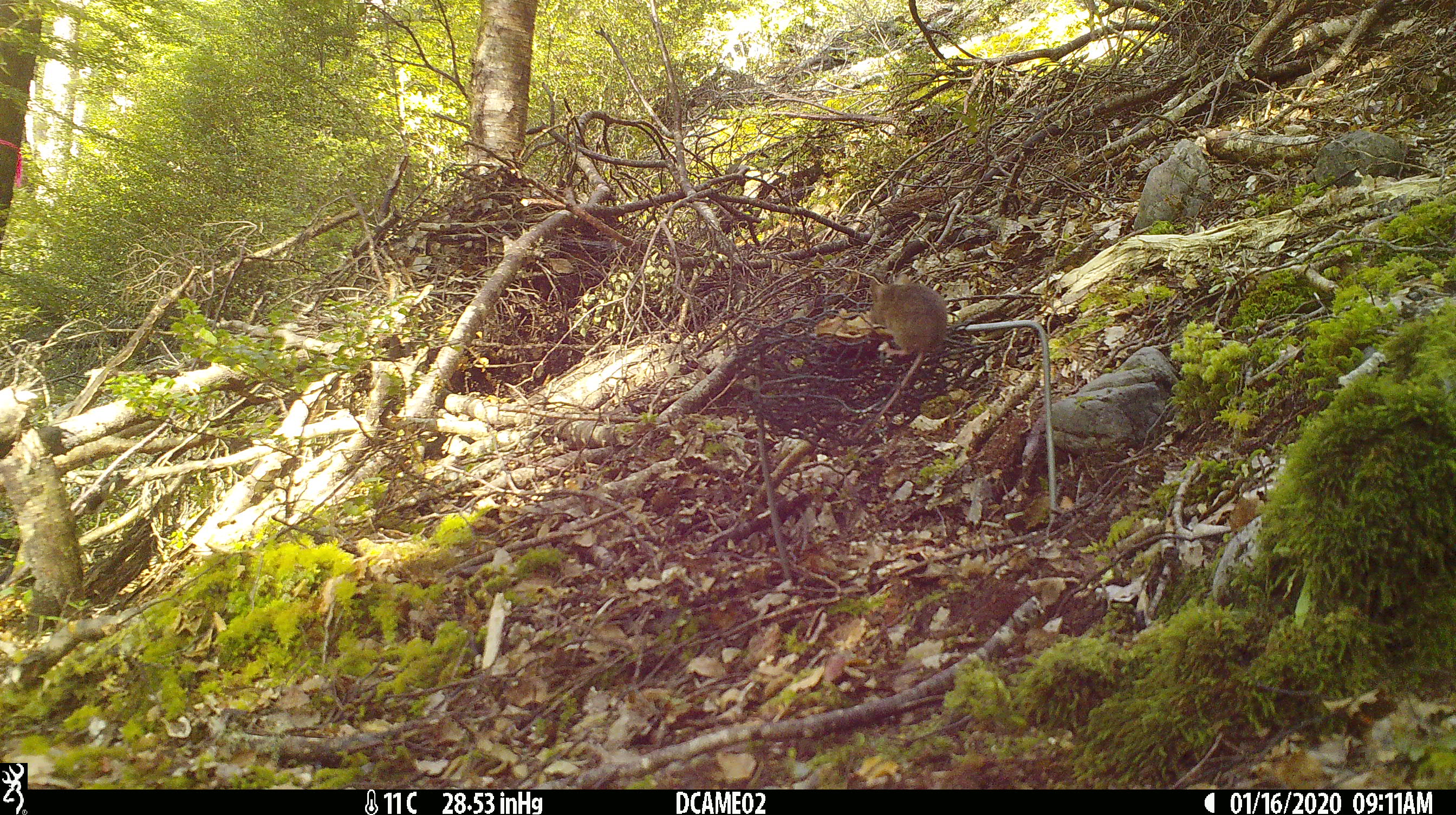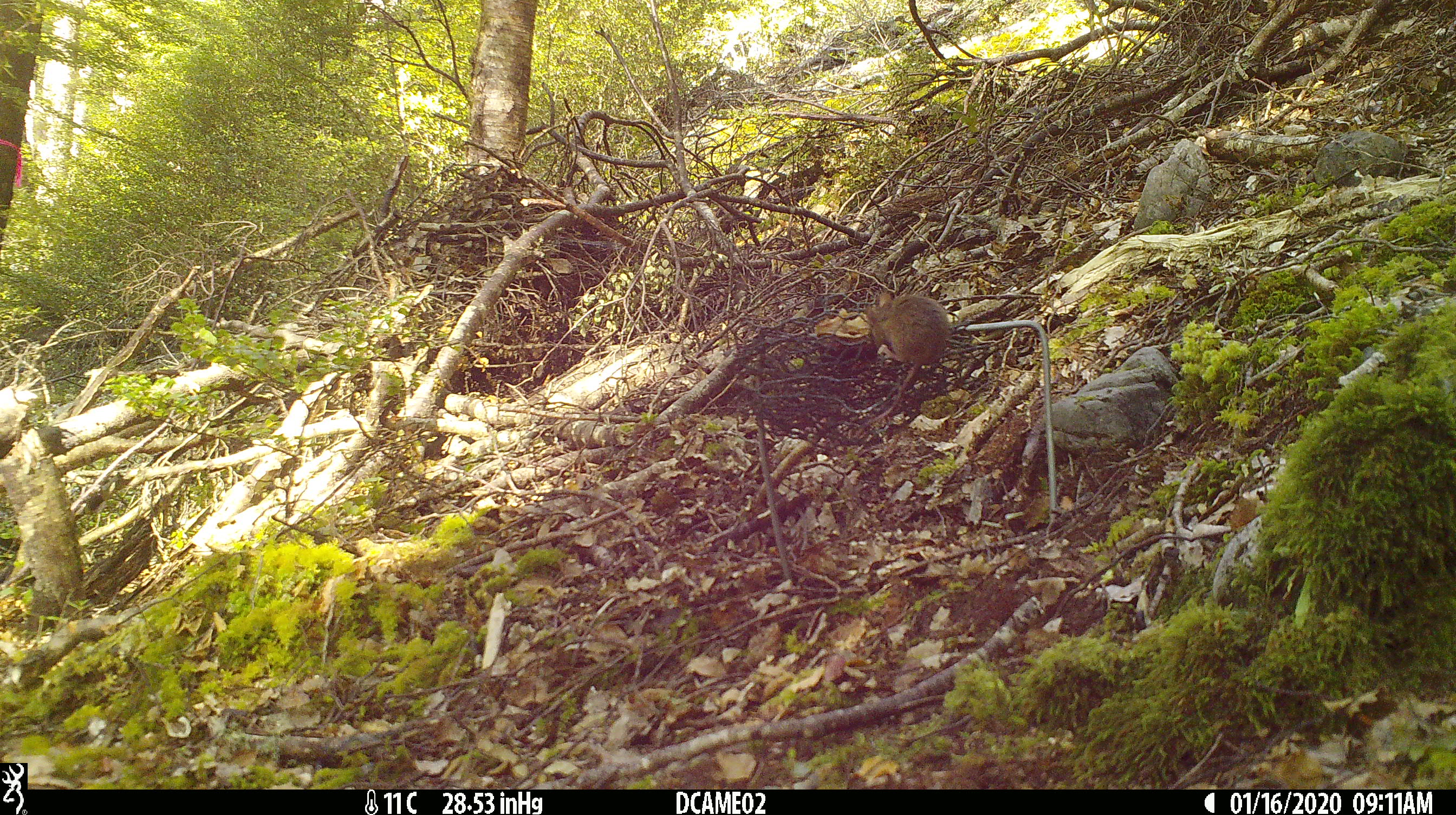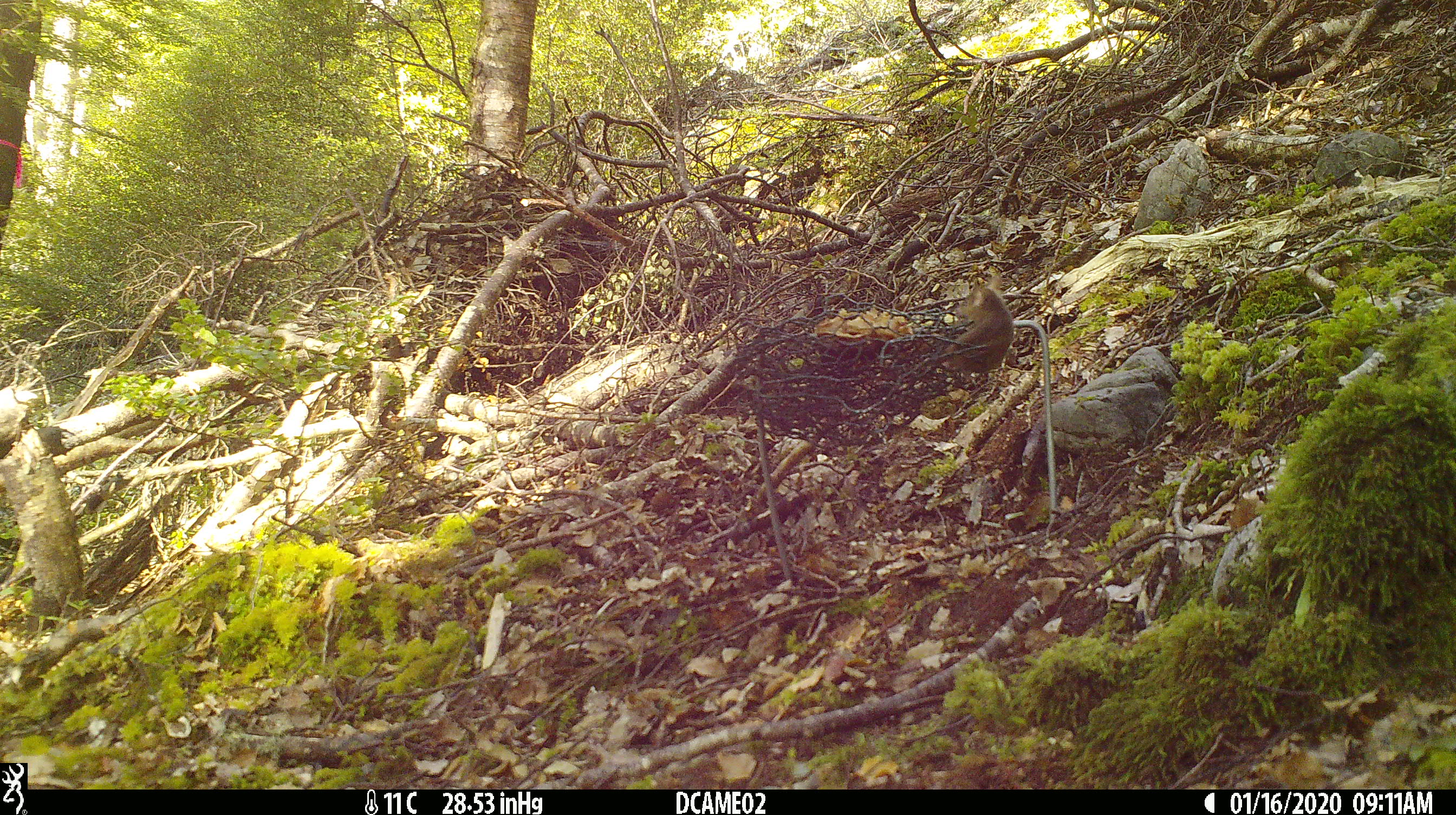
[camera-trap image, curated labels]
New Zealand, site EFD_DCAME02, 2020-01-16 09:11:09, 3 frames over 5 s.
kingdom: Animalia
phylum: Chordata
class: Mammalia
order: Rodentia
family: Muridae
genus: Mus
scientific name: Mus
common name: mouse